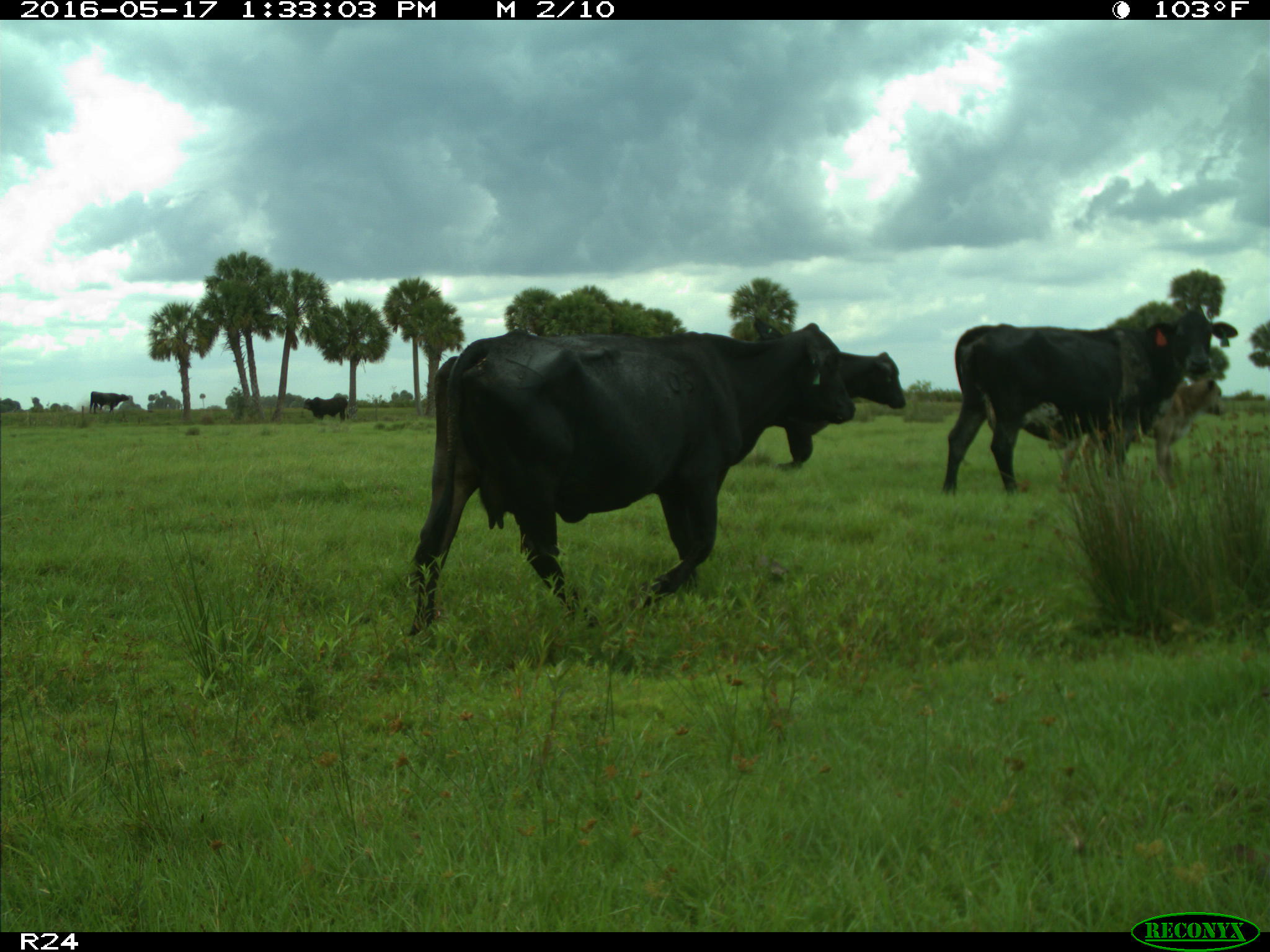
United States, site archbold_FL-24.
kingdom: Animalia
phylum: Chordata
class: Mammalia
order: Artiodactyla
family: Bovidae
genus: Bos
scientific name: Bos taurus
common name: domestic cow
Bos taurus (domestic cow).